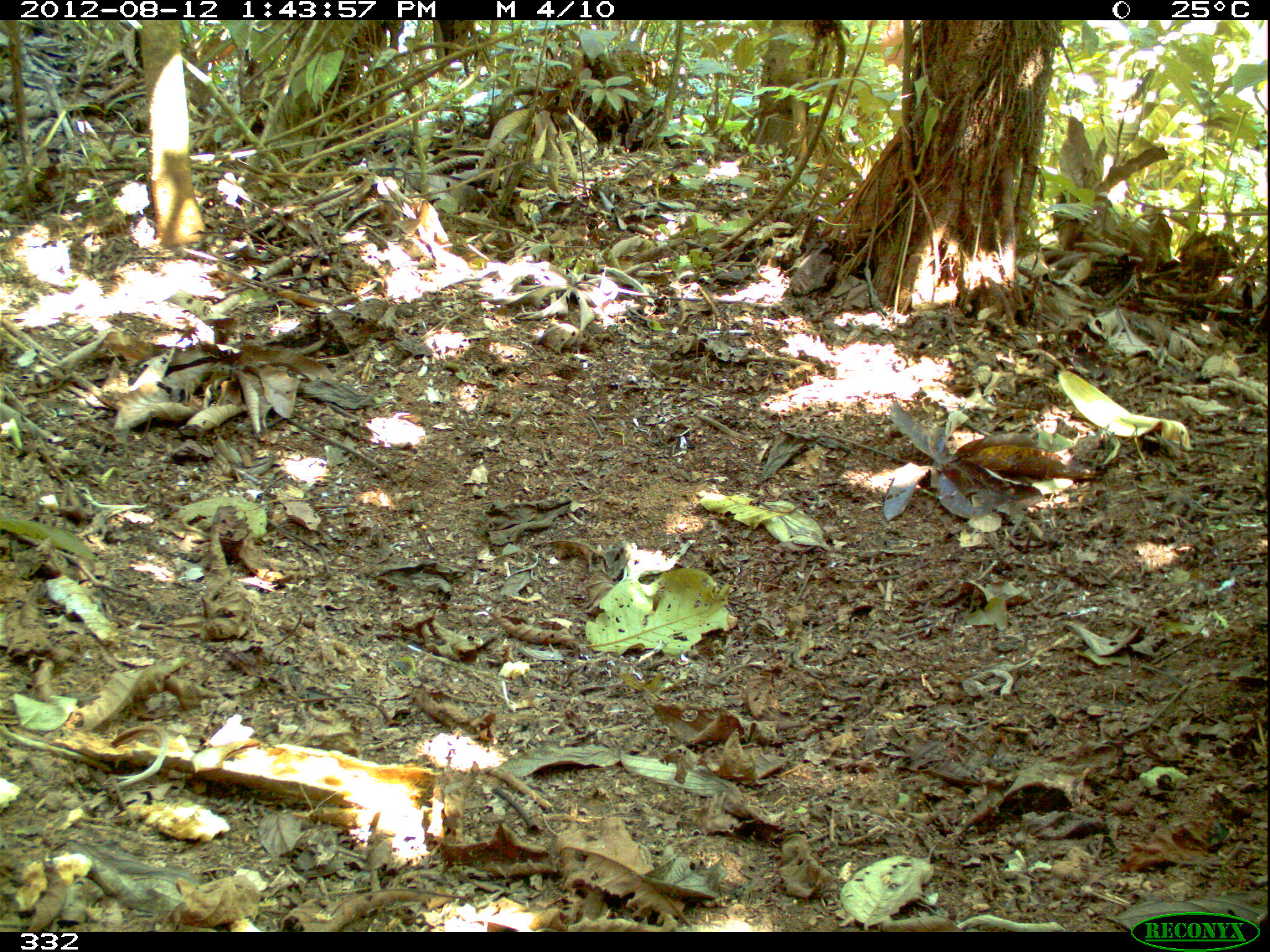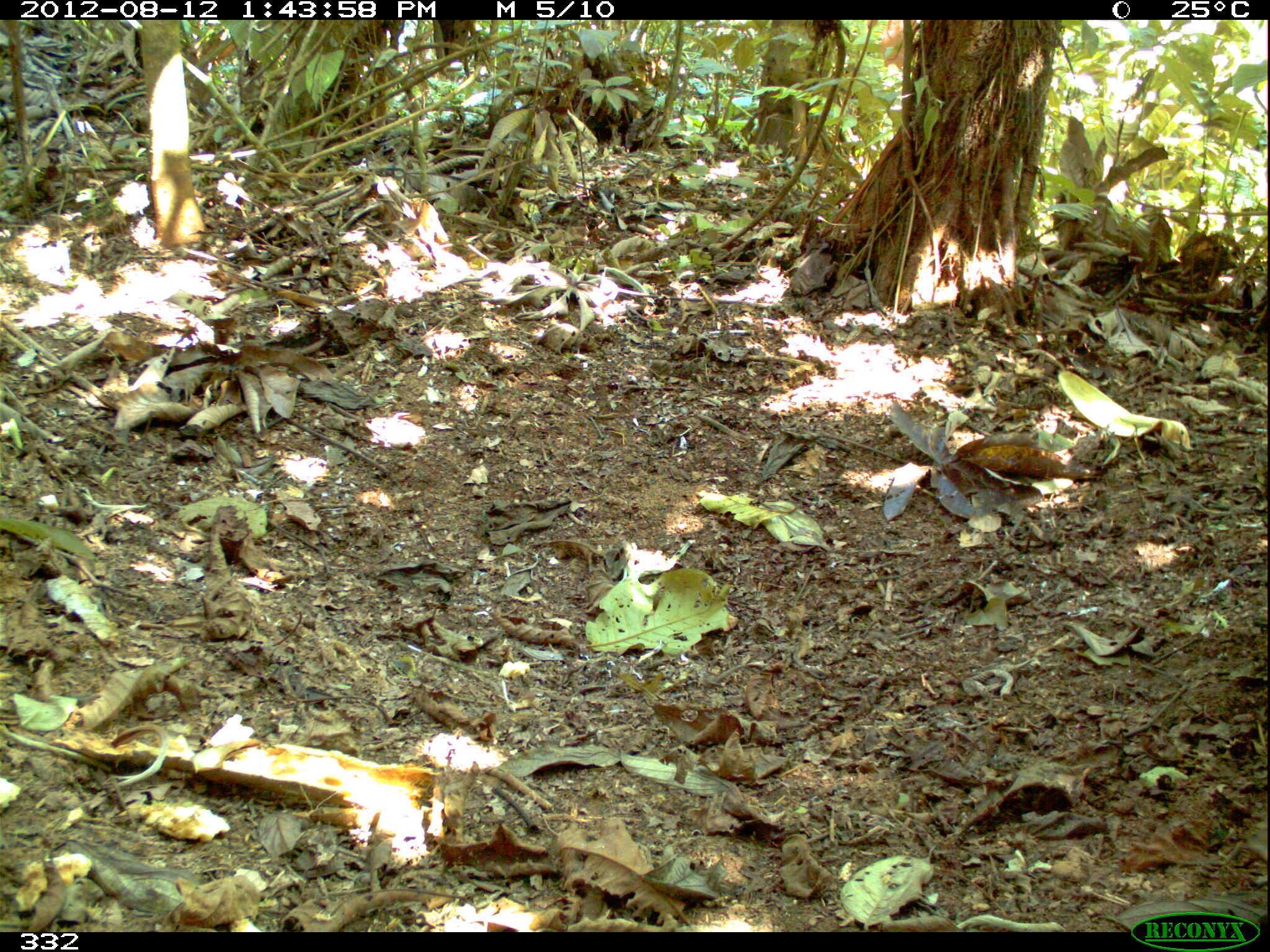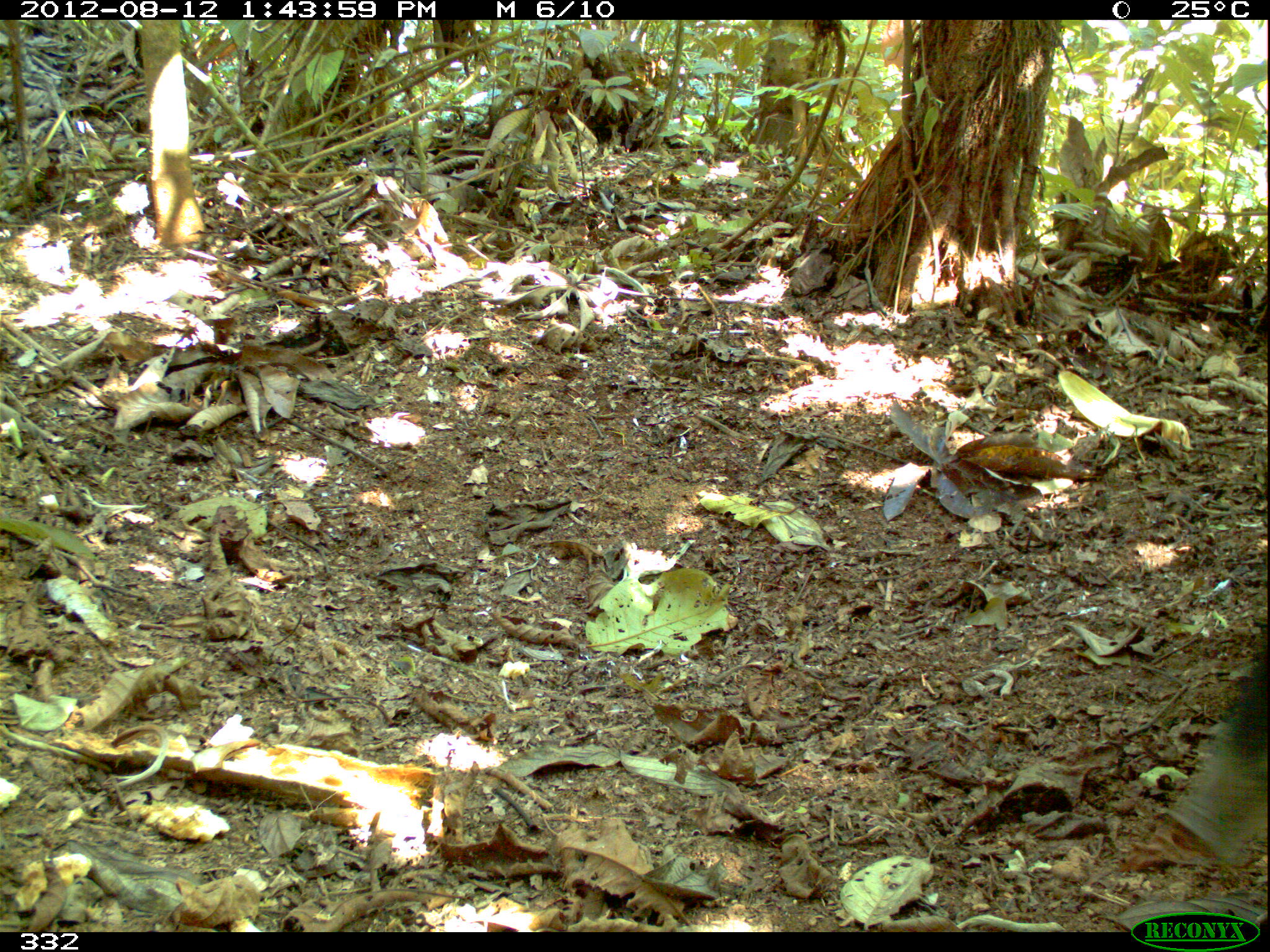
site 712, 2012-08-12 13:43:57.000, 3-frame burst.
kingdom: Animalia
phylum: Chordata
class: Mammalia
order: Artiodactyla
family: Tayassuidae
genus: Tayassu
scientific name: Tayassu pecari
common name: white-lipped peccary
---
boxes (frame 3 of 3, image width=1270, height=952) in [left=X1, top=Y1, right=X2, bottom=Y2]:
tayassu pecari: [left=1165, top=636, right=1265, bottom=870]